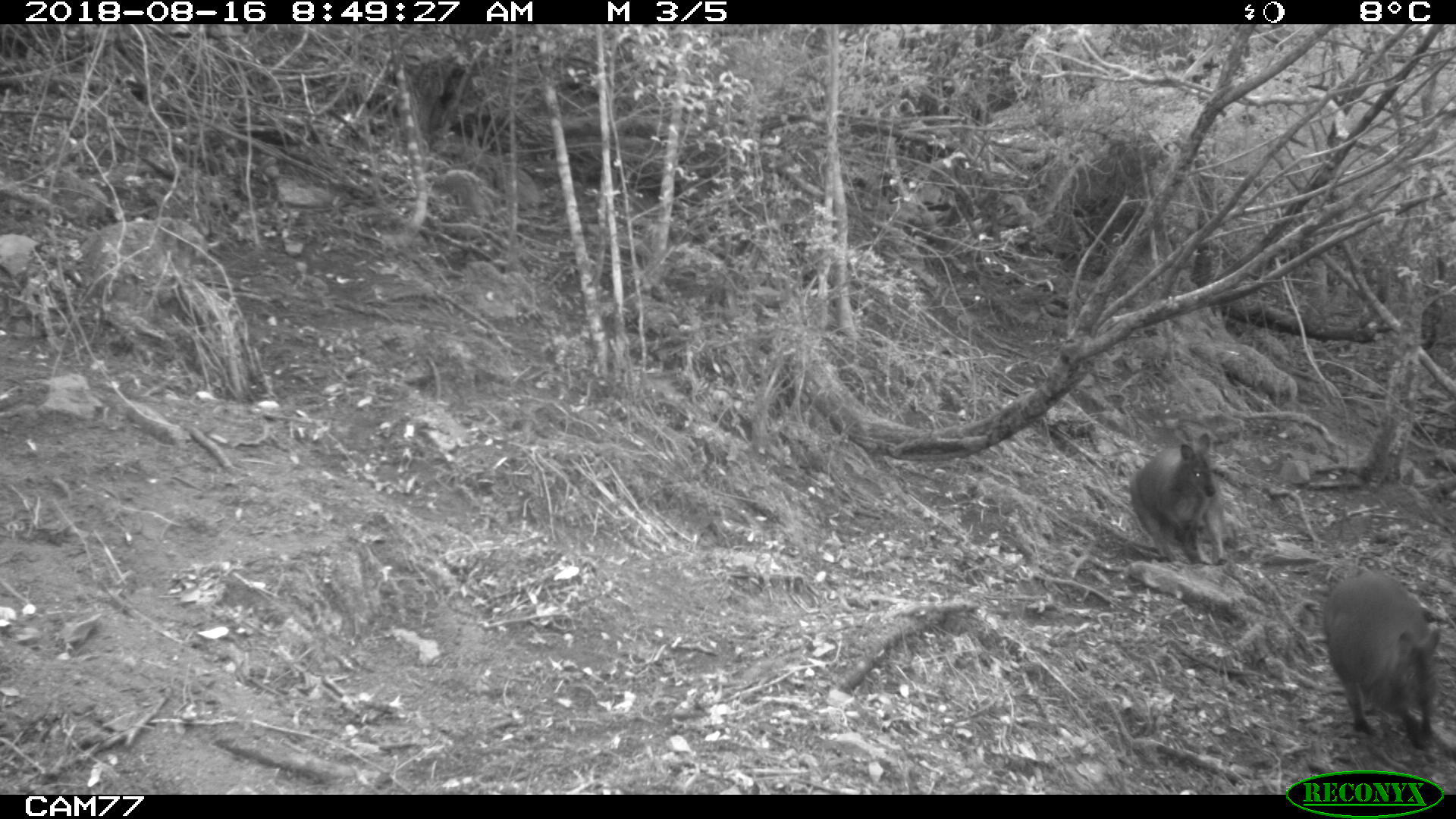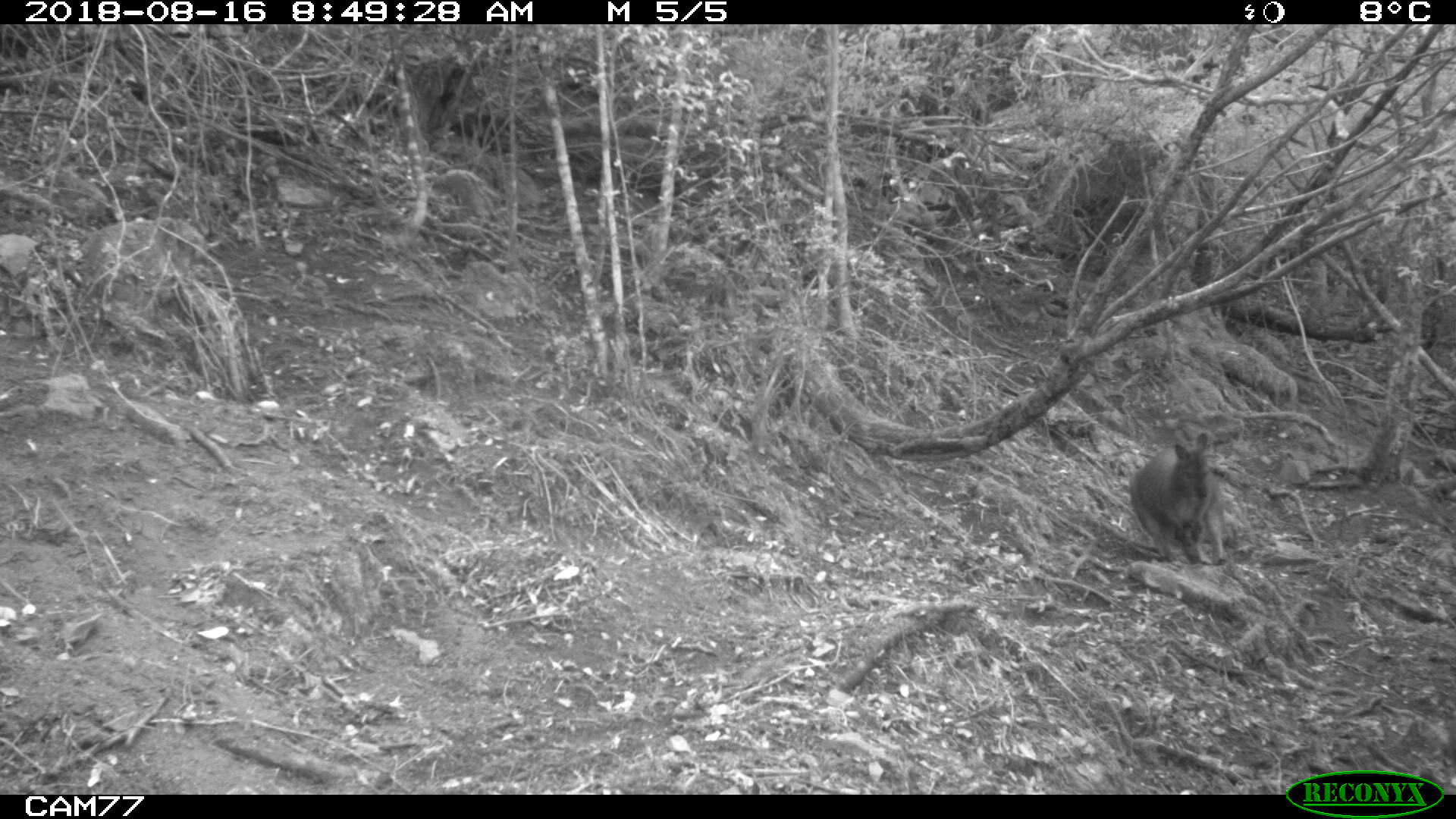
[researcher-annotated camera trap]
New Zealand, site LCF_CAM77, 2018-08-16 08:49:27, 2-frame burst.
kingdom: Animalia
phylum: Chordata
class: Mammalia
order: Diprotodontia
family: Macropodidae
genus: Notamacropus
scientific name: Notamacropus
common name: wallaby